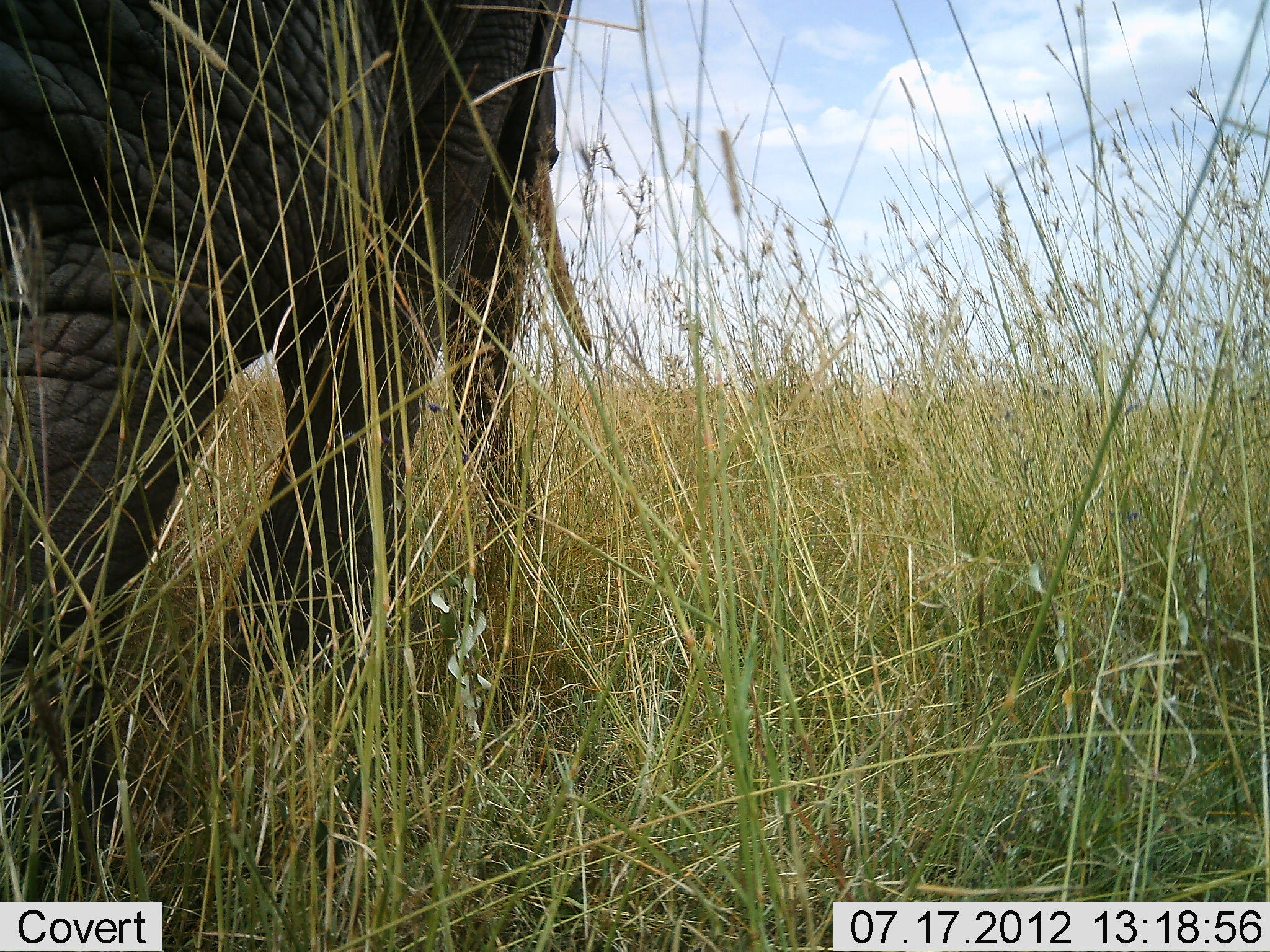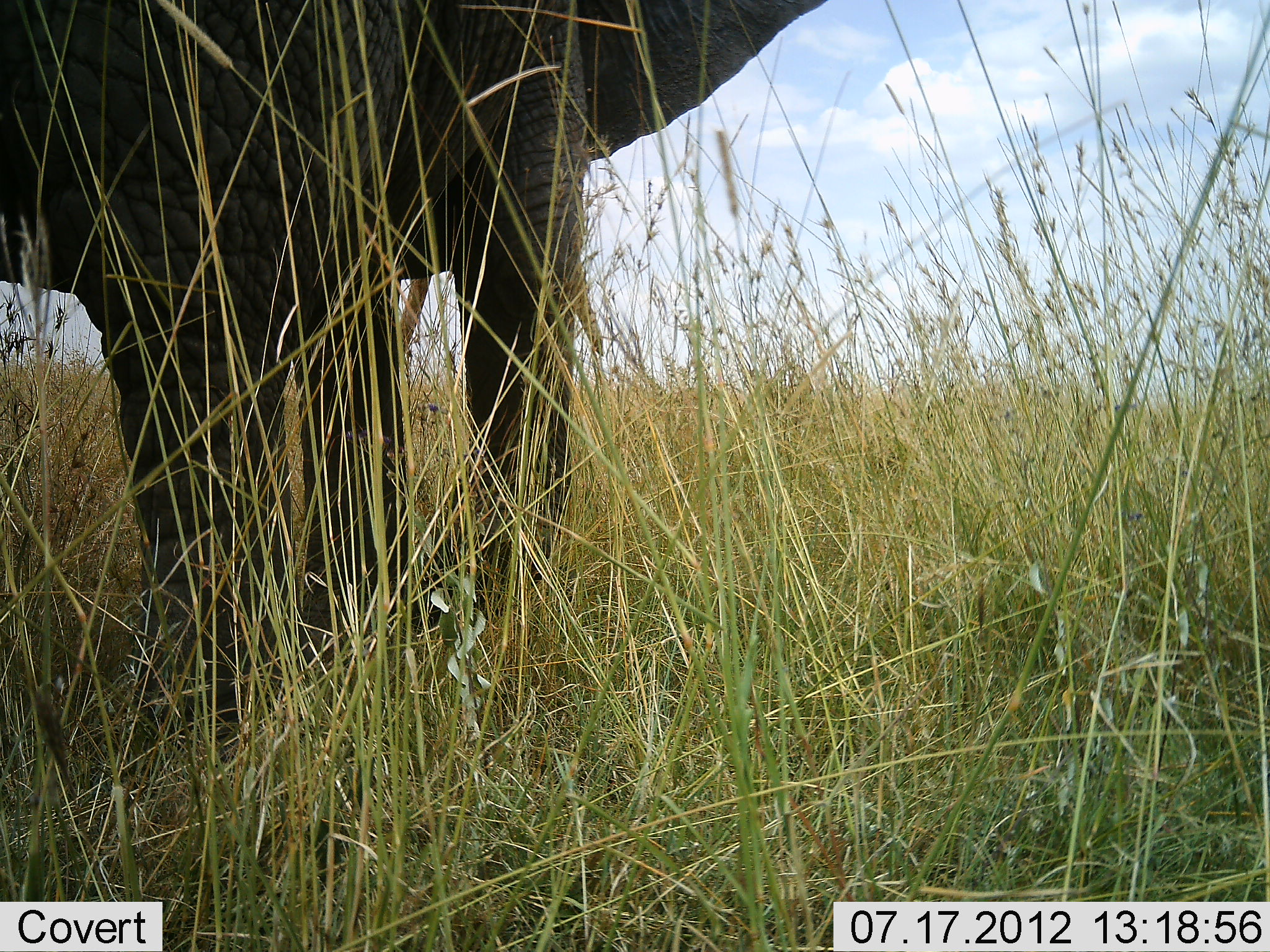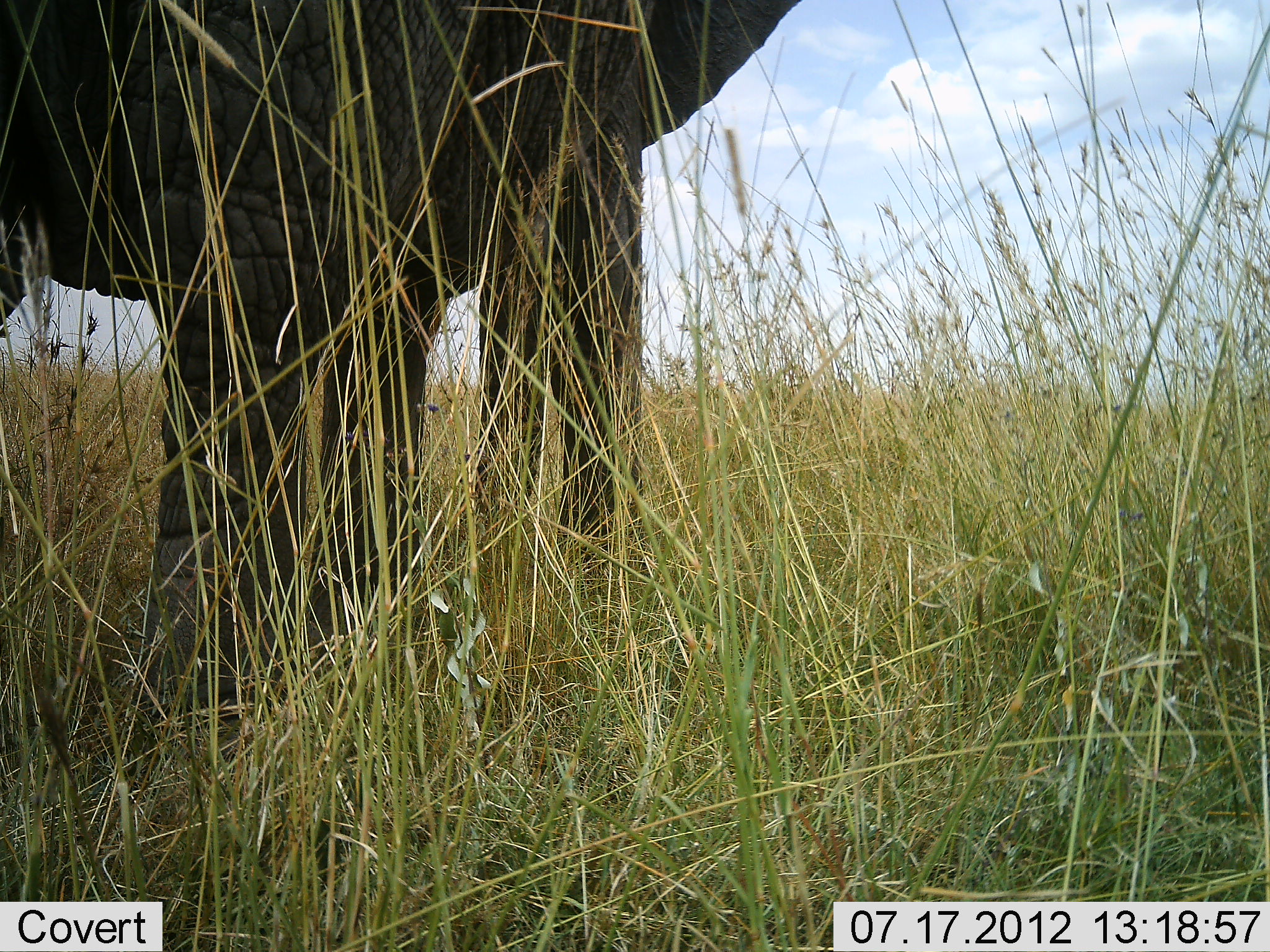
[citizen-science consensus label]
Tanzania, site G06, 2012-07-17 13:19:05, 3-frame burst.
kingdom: Animalia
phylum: Chordata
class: Mammalia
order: Proboscidea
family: Elephantidae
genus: Loxodonta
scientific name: Loxodonta africana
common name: african bush elephant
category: elephant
Elephant (african bush elephant) (Loxodonta africana), count 1. Behavior (volunteer vote fractions): standing 27%, resting 0%, moving 64%, interacting 0%. Young present (vote fraction): 0%. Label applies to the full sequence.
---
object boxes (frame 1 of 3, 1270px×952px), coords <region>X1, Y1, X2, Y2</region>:
animal: <region>0, 1, 596, 894</region>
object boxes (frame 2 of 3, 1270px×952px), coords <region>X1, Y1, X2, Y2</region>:
animal: <region>0, 1, 830, 762</region>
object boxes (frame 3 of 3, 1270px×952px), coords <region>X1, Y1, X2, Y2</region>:
animal: <region>0, 1, 801, 740</region>